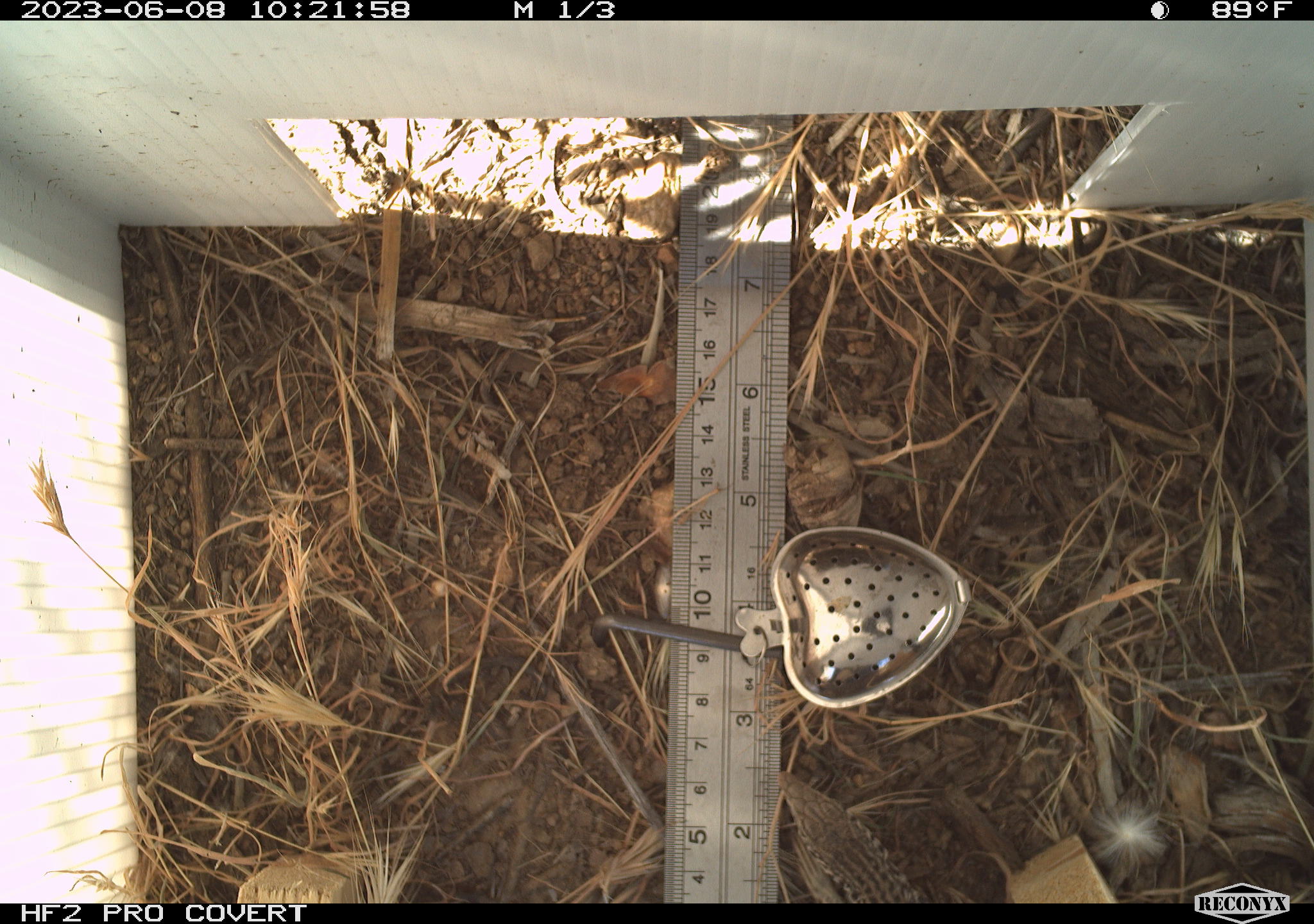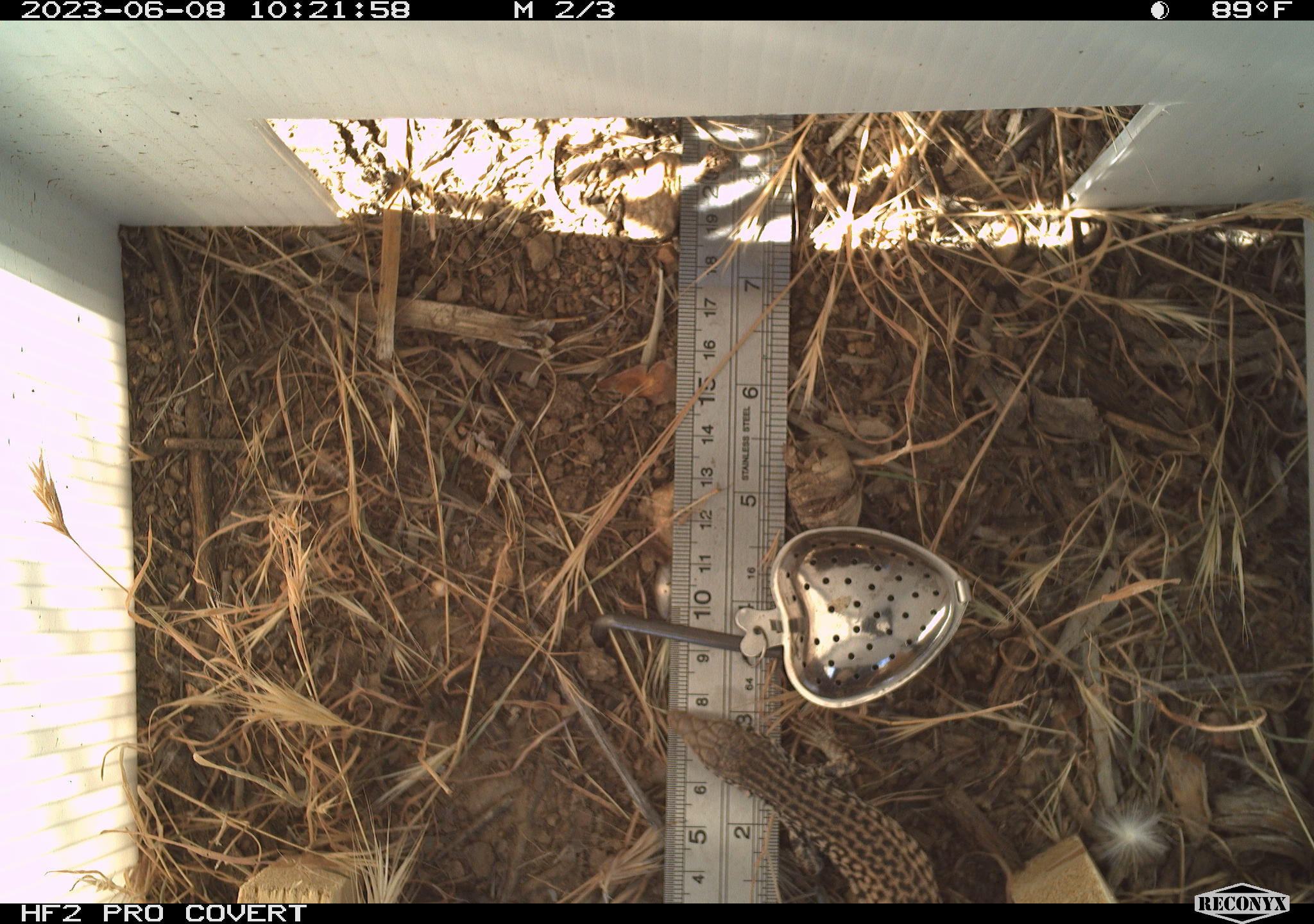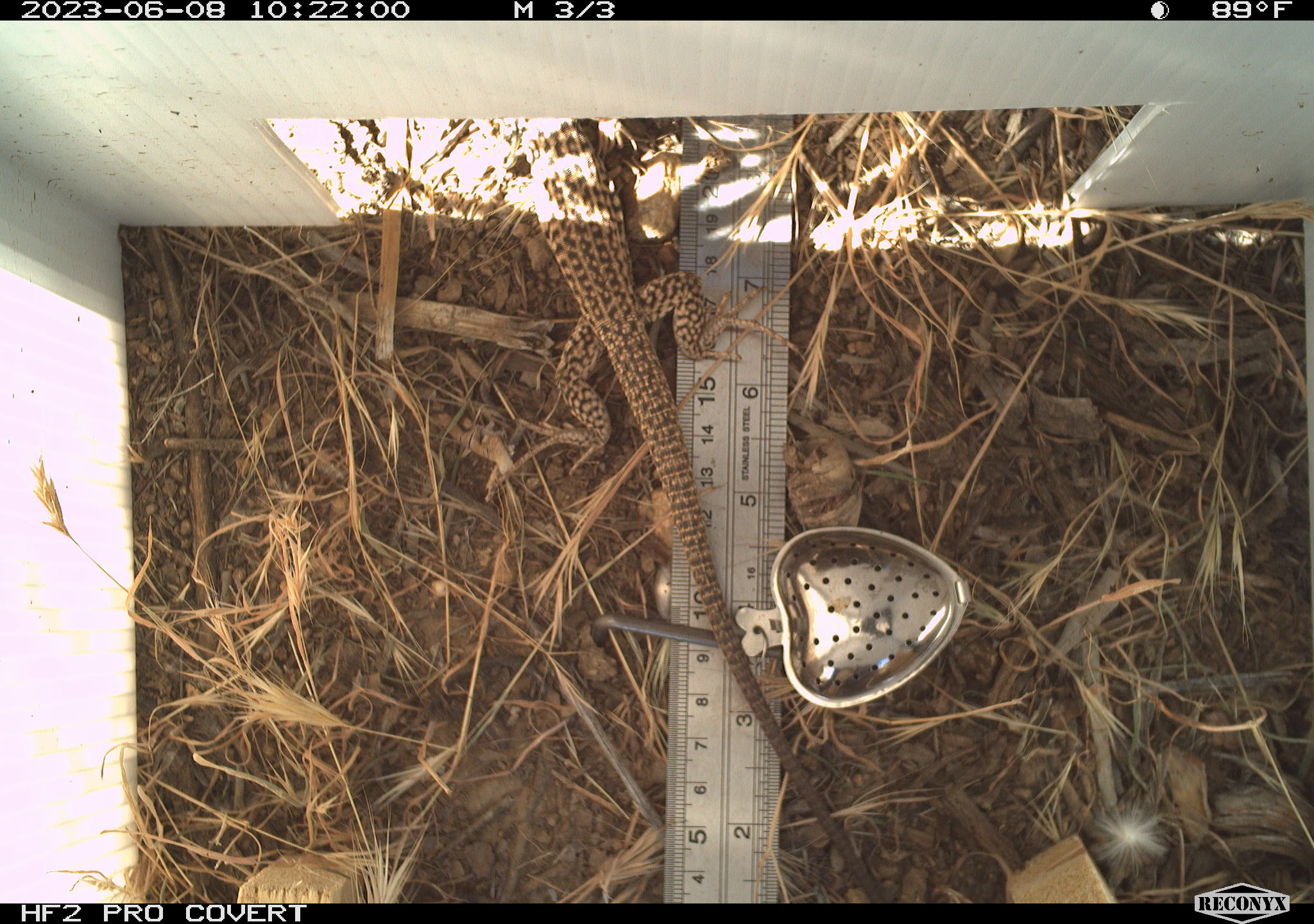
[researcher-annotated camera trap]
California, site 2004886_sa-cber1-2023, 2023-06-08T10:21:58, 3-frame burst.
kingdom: Animalia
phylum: Chordata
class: Reptilia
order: Squamata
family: Teiidae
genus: Aspidoscelis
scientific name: Aspidoscelis tigris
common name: western whiptail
Western whiptail (Aspidoscelis tigris).